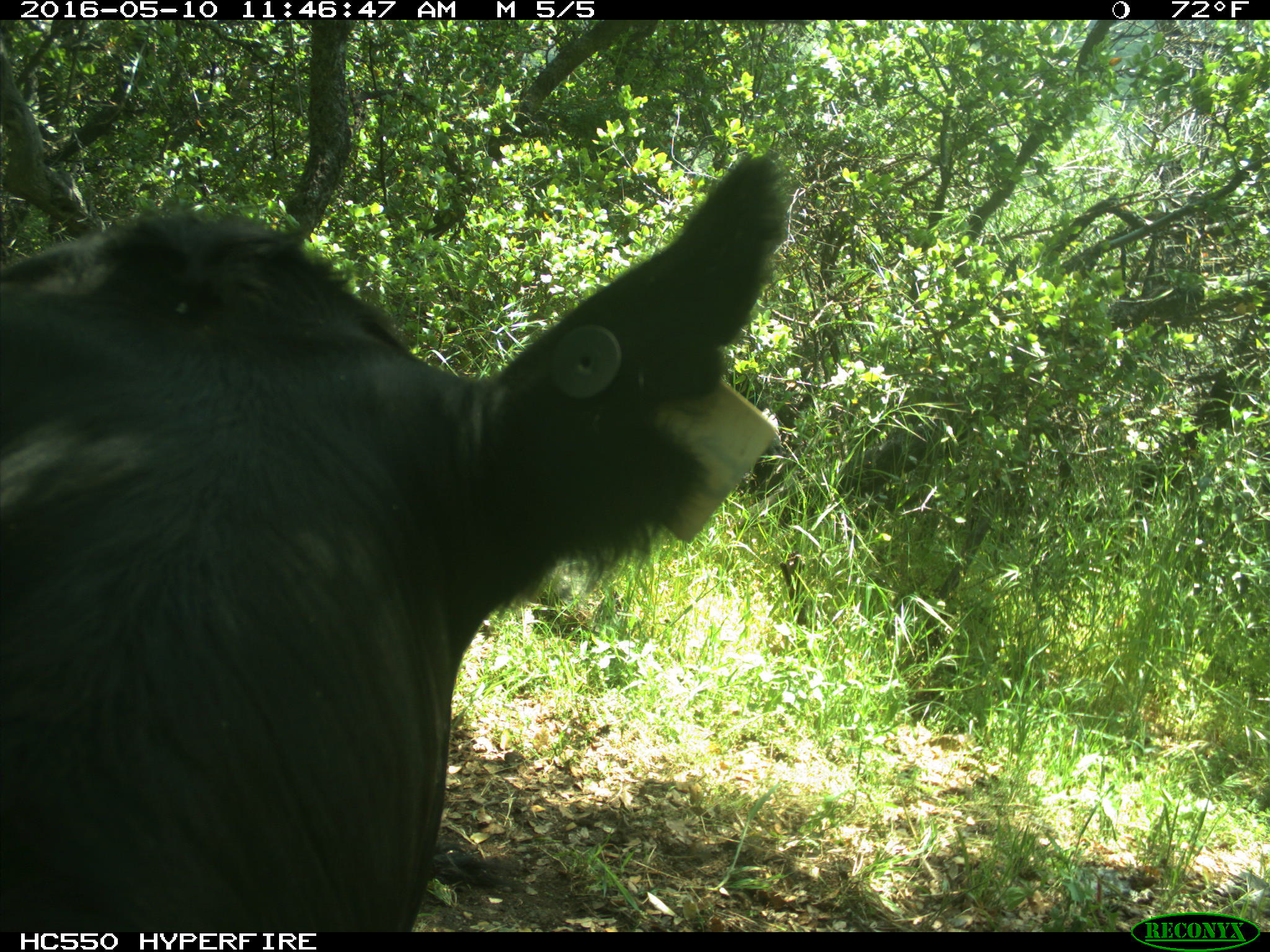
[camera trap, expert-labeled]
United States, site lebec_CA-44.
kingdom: Animalia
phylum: Chordata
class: Mammalia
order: Artiodactyla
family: Bovidae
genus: Bos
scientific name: Bos taurus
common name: domestic cow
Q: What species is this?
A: Bos taurus (domestic cow).